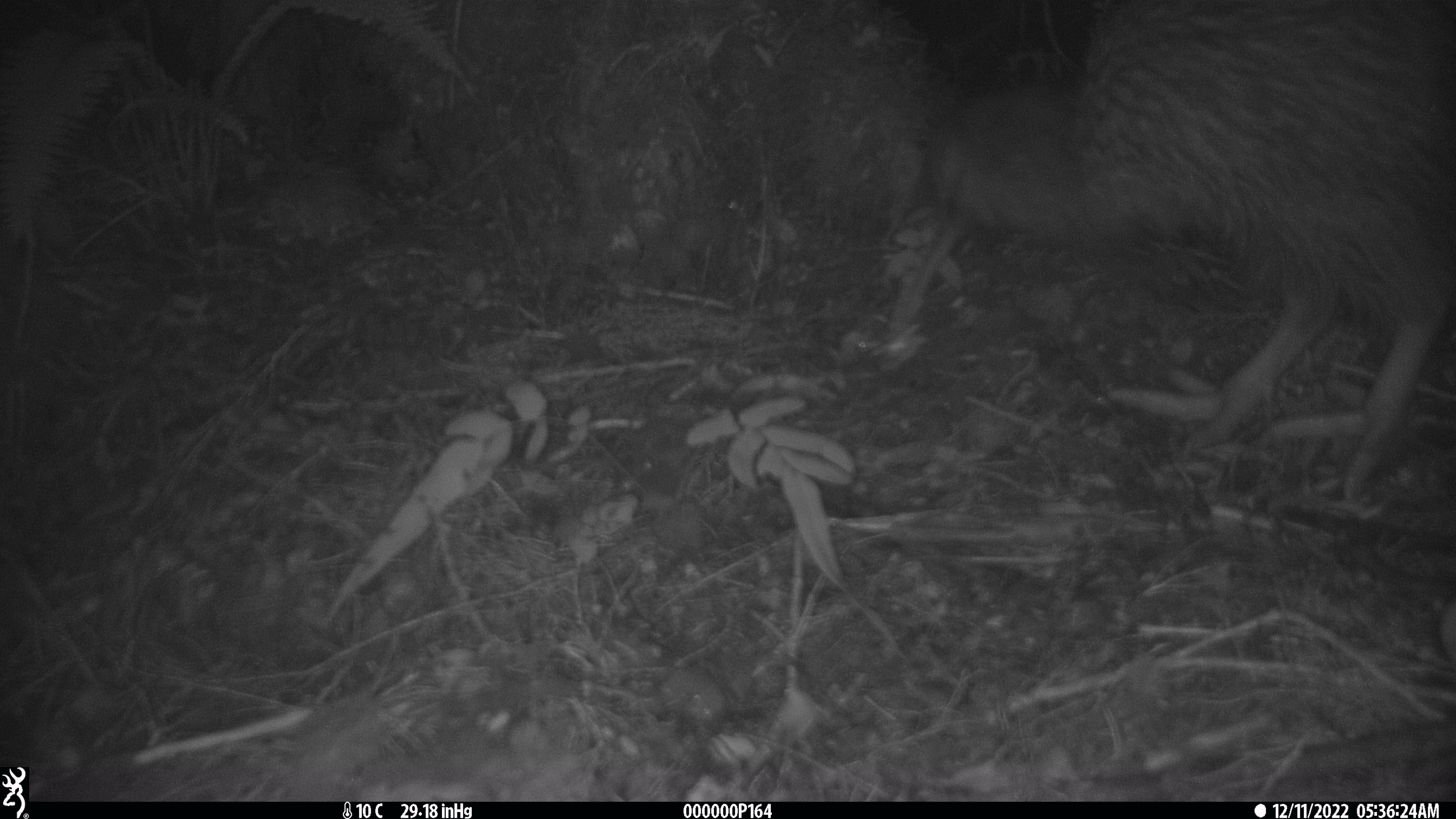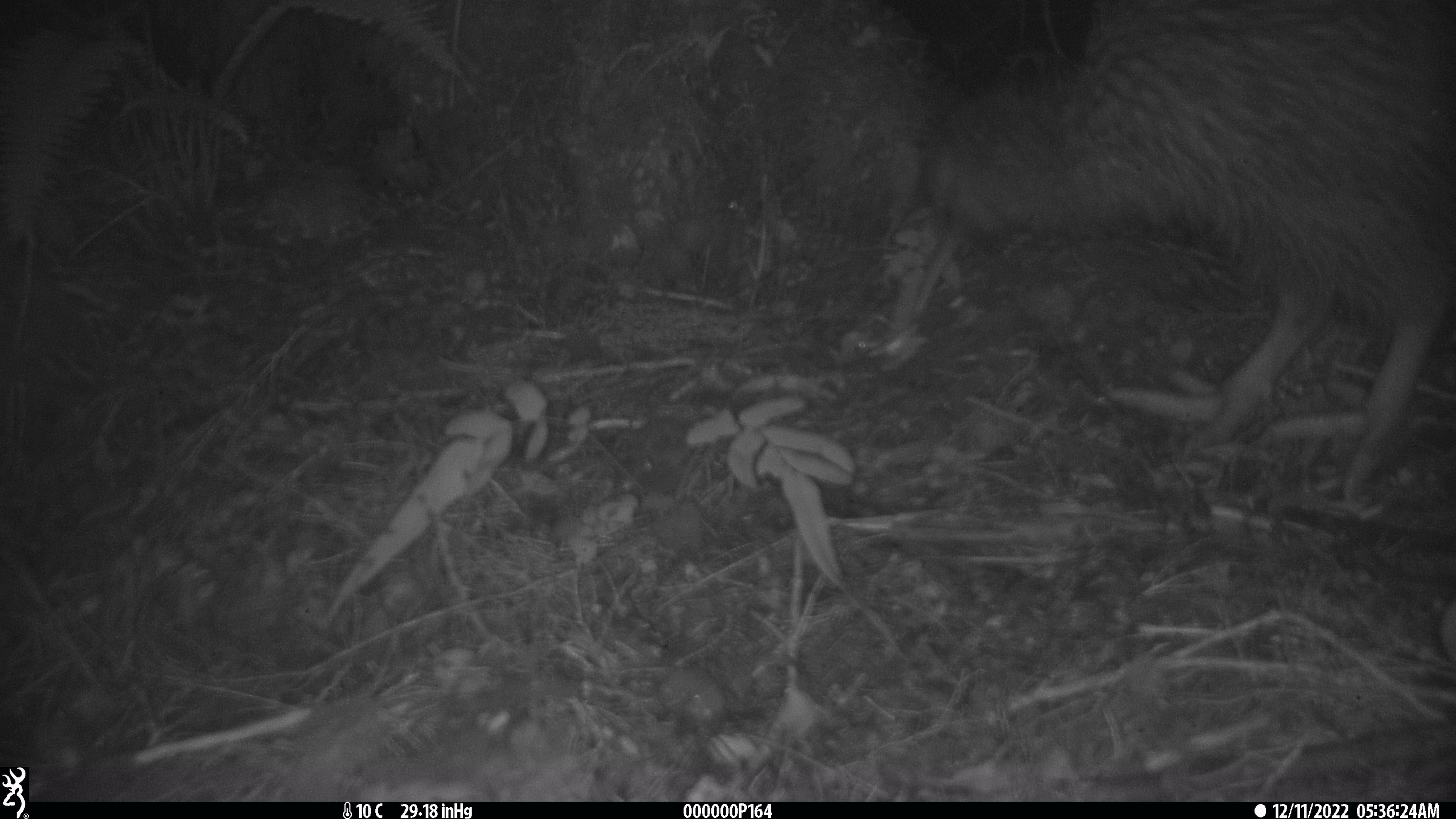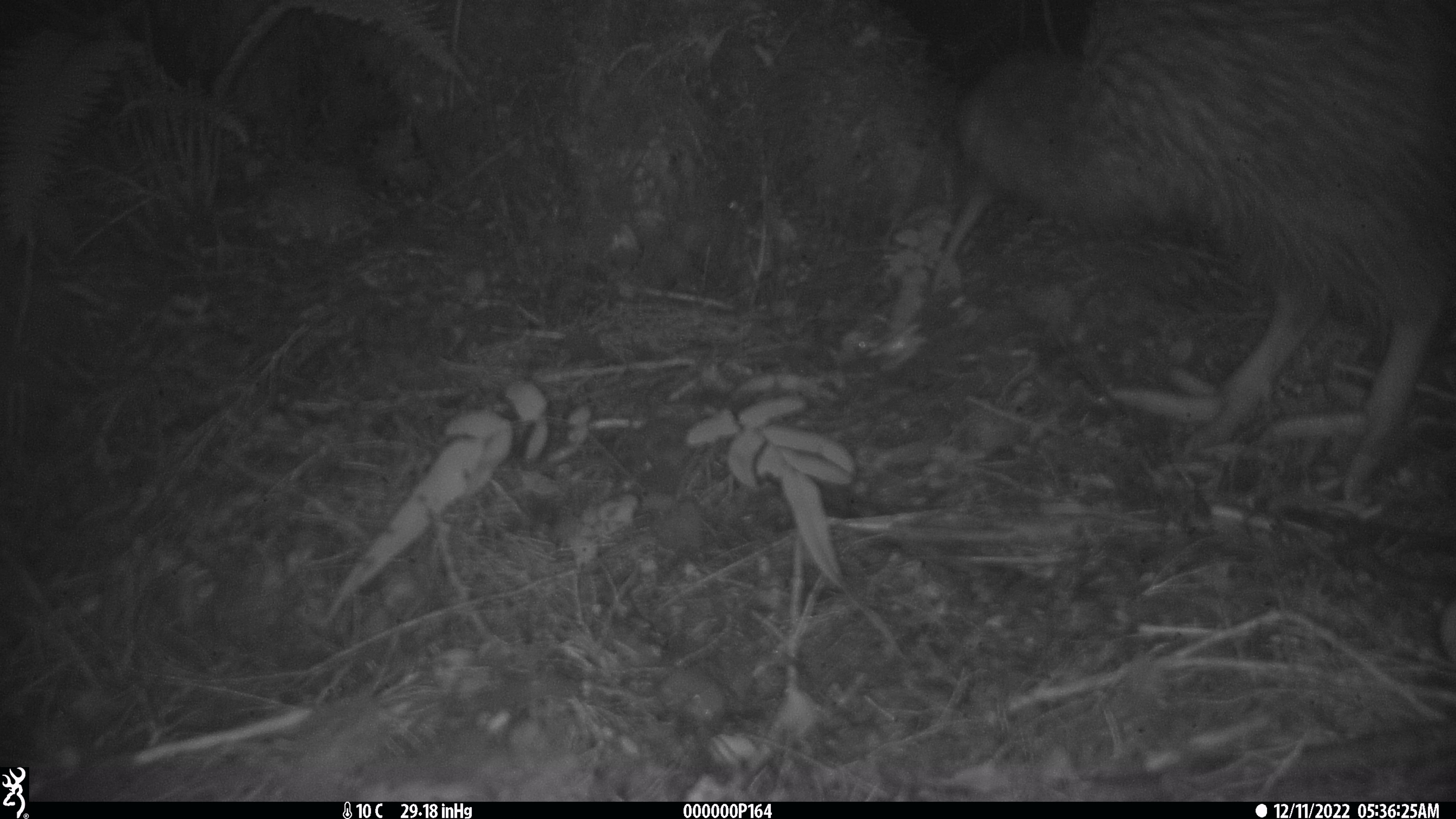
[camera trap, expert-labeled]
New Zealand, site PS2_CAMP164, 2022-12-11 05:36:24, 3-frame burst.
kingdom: Animalia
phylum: Chordata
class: Aves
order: Apterygiformes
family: Apterygidae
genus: Apteryx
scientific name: Apteryx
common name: kiwi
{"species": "kiwi (Apteryx)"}